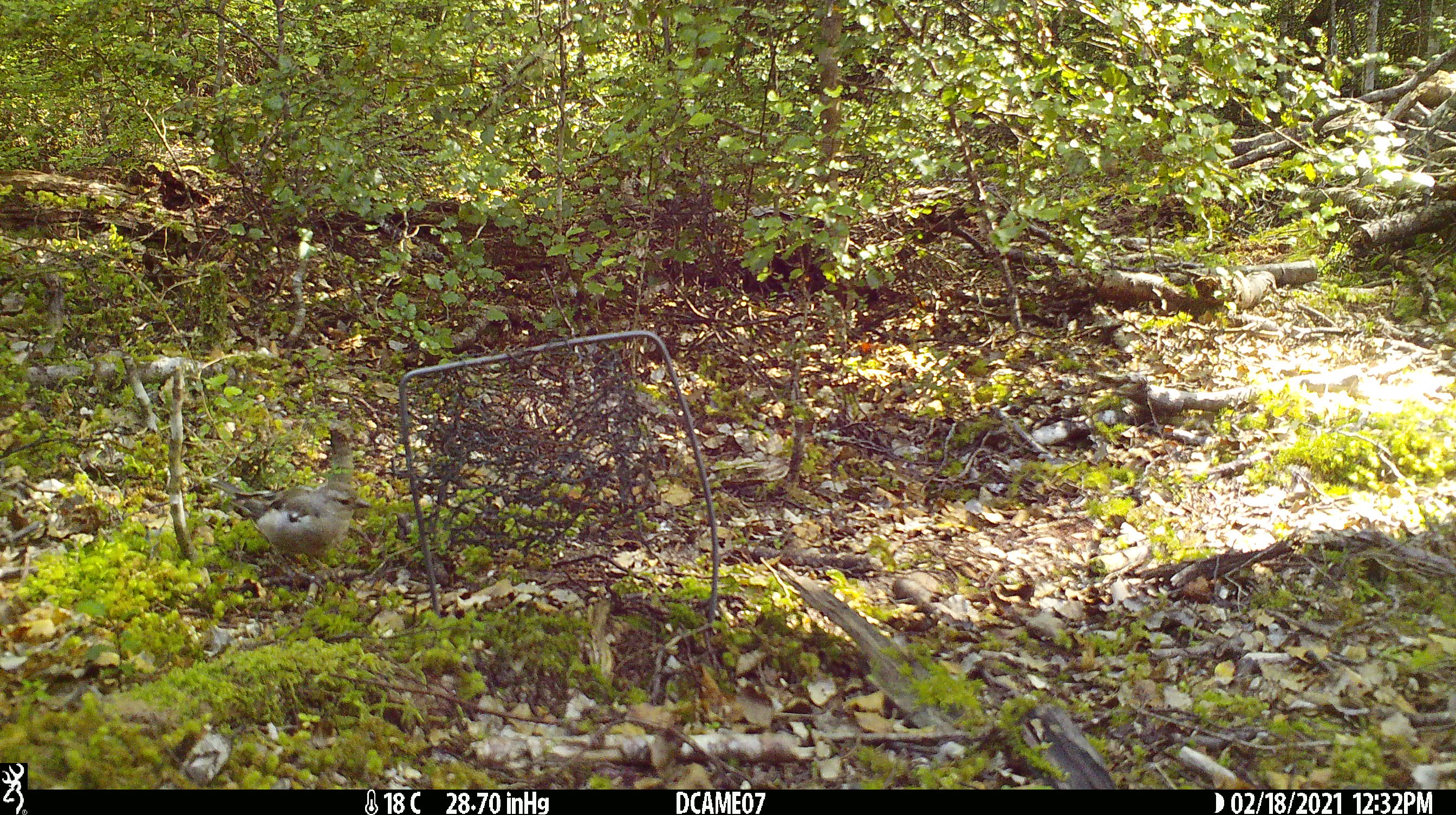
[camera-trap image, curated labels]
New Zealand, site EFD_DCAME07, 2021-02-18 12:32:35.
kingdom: Animalia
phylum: Chordata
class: Aves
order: Passeriformes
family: Fringillidae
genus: Fringilla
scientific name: Fringilla coelebs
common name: common chaffinch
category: chaffinch